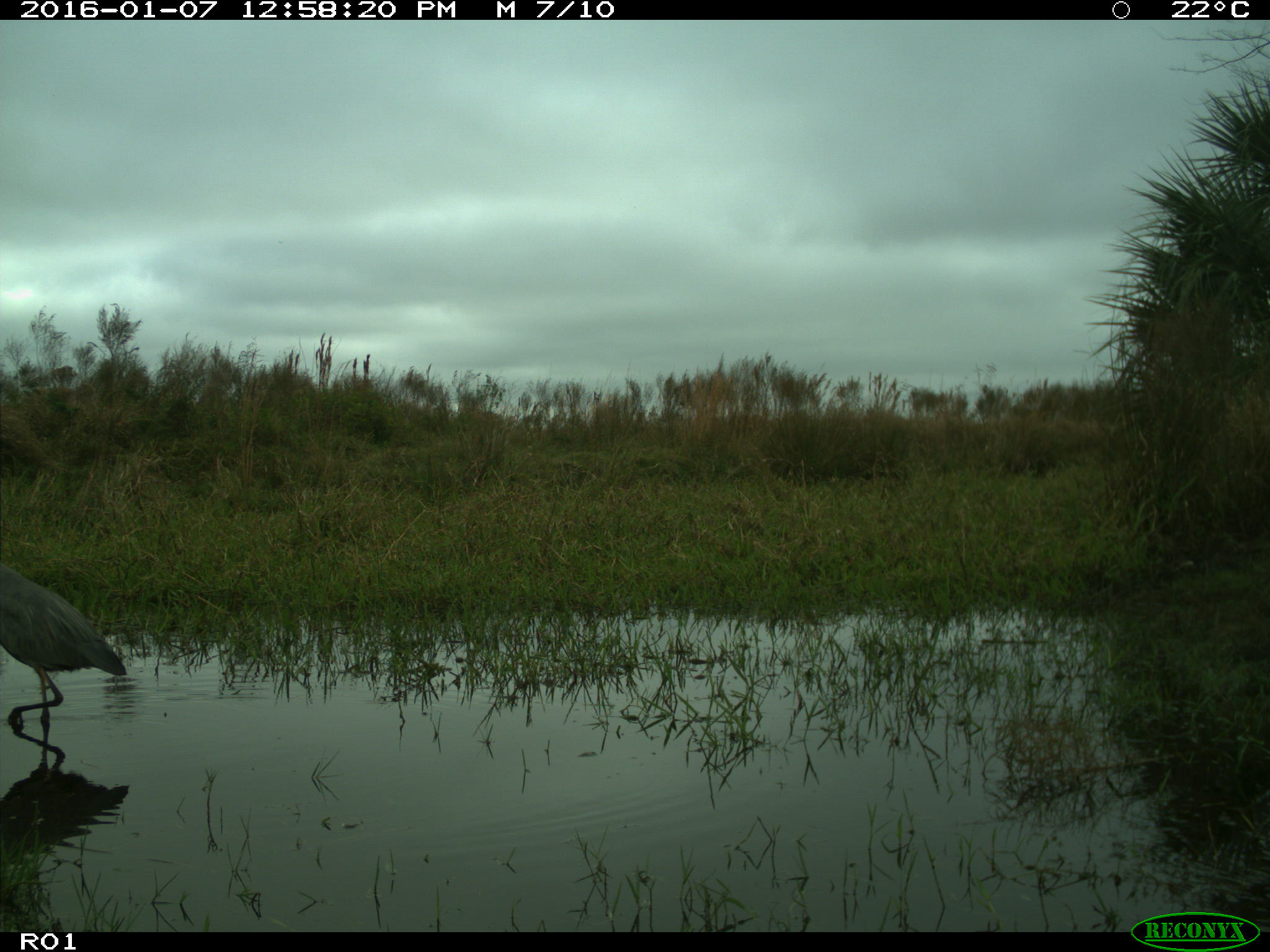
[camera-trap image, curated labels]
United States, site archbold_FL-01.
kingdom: Animalia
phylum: Chordata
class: Aves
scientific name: Aves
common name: birds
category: unidentified bird